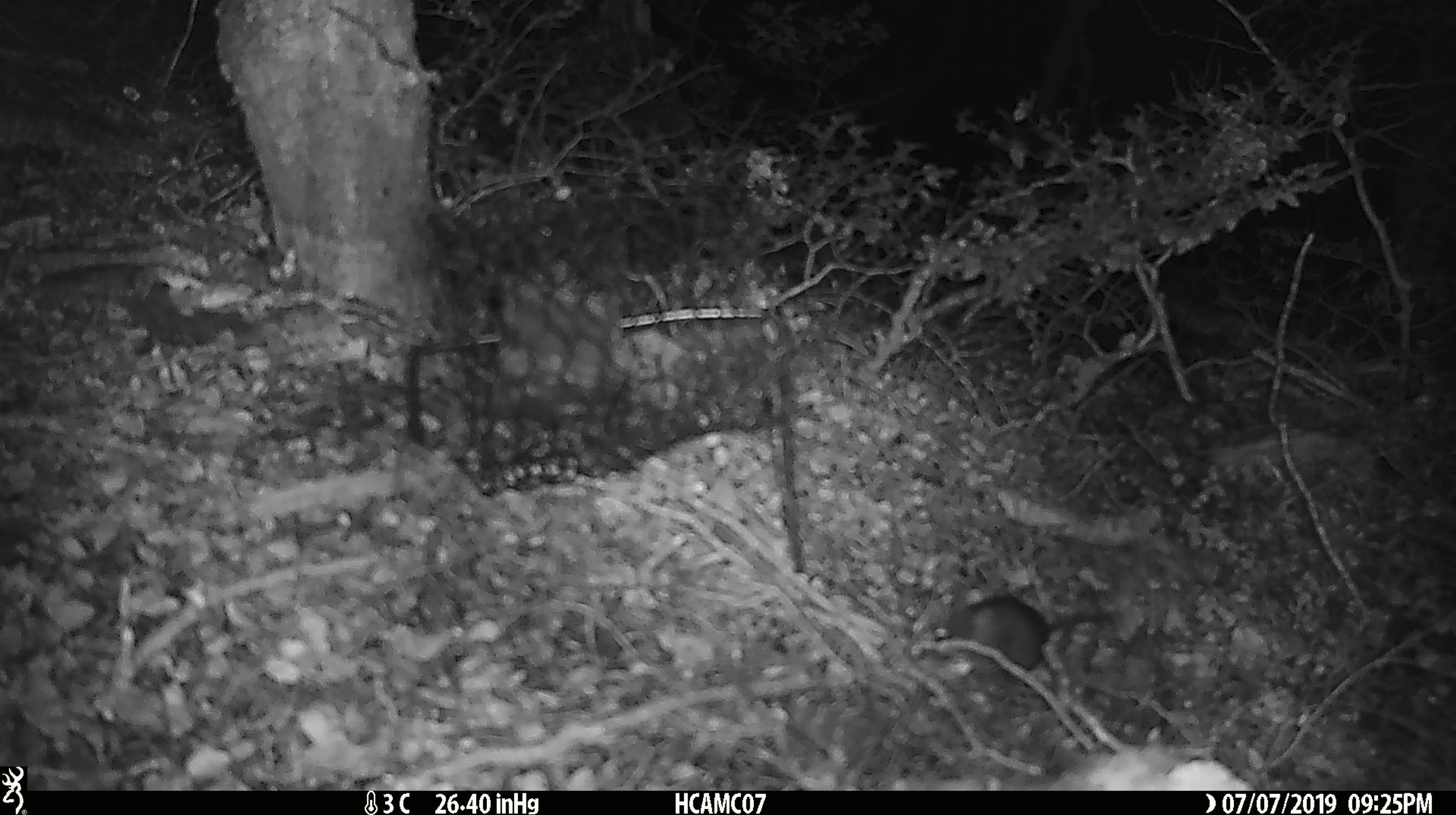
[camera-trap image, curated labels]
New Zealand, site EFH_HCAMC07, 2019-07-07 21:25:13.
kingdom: Animalia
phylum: Chordata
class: Mammalia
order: Rodentia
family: Muridae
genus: Rattus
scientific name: Rattus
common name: rat